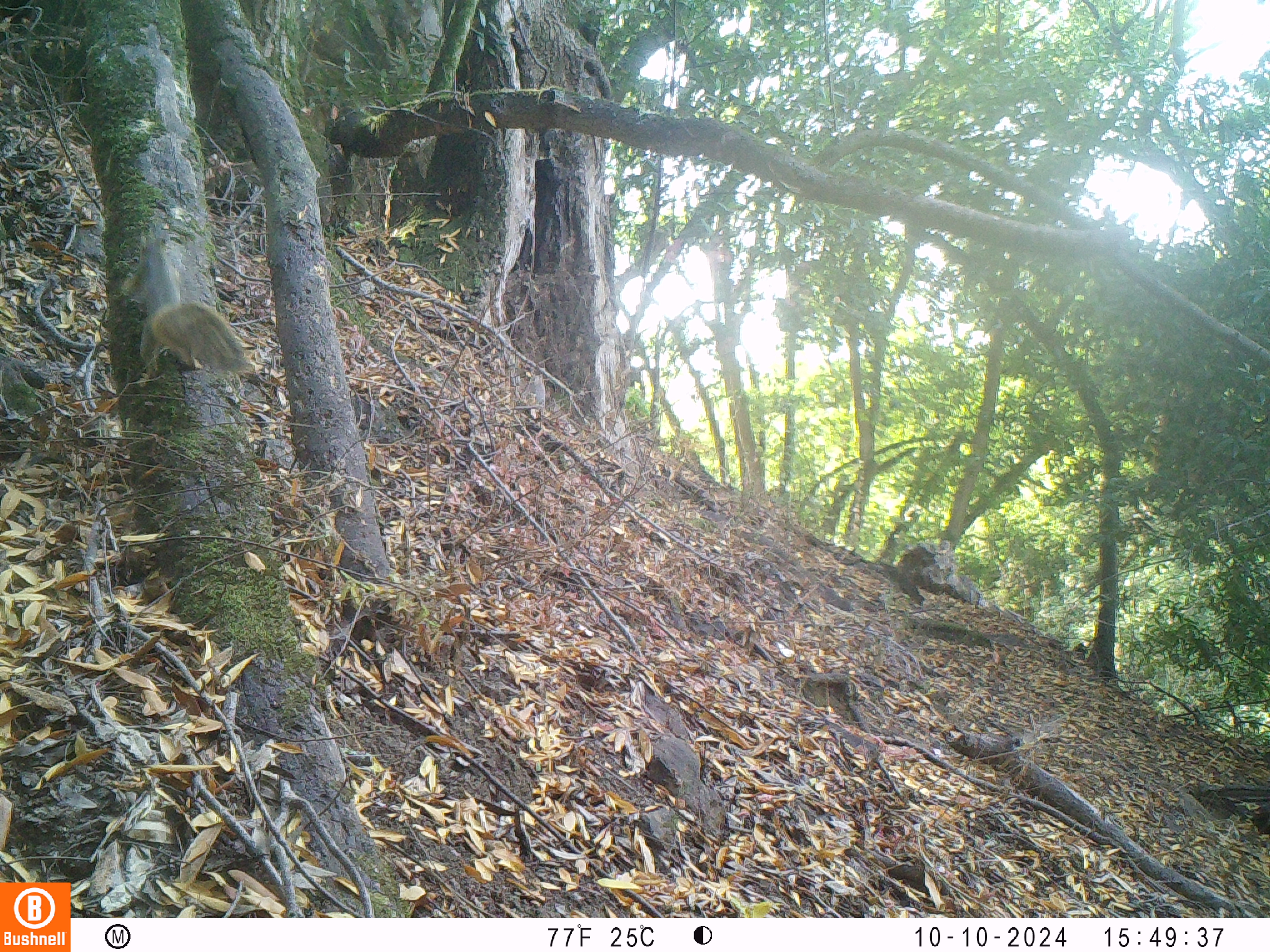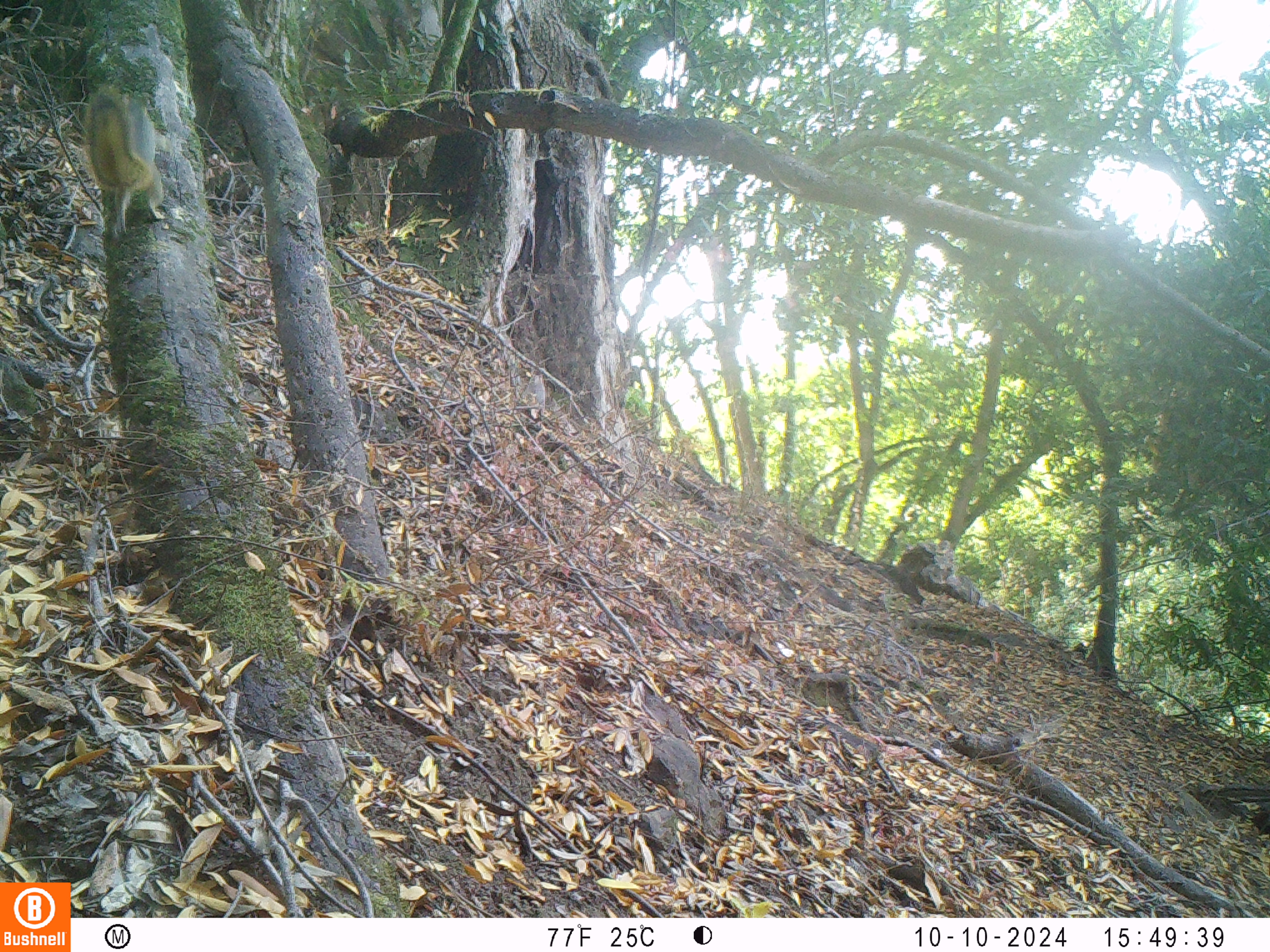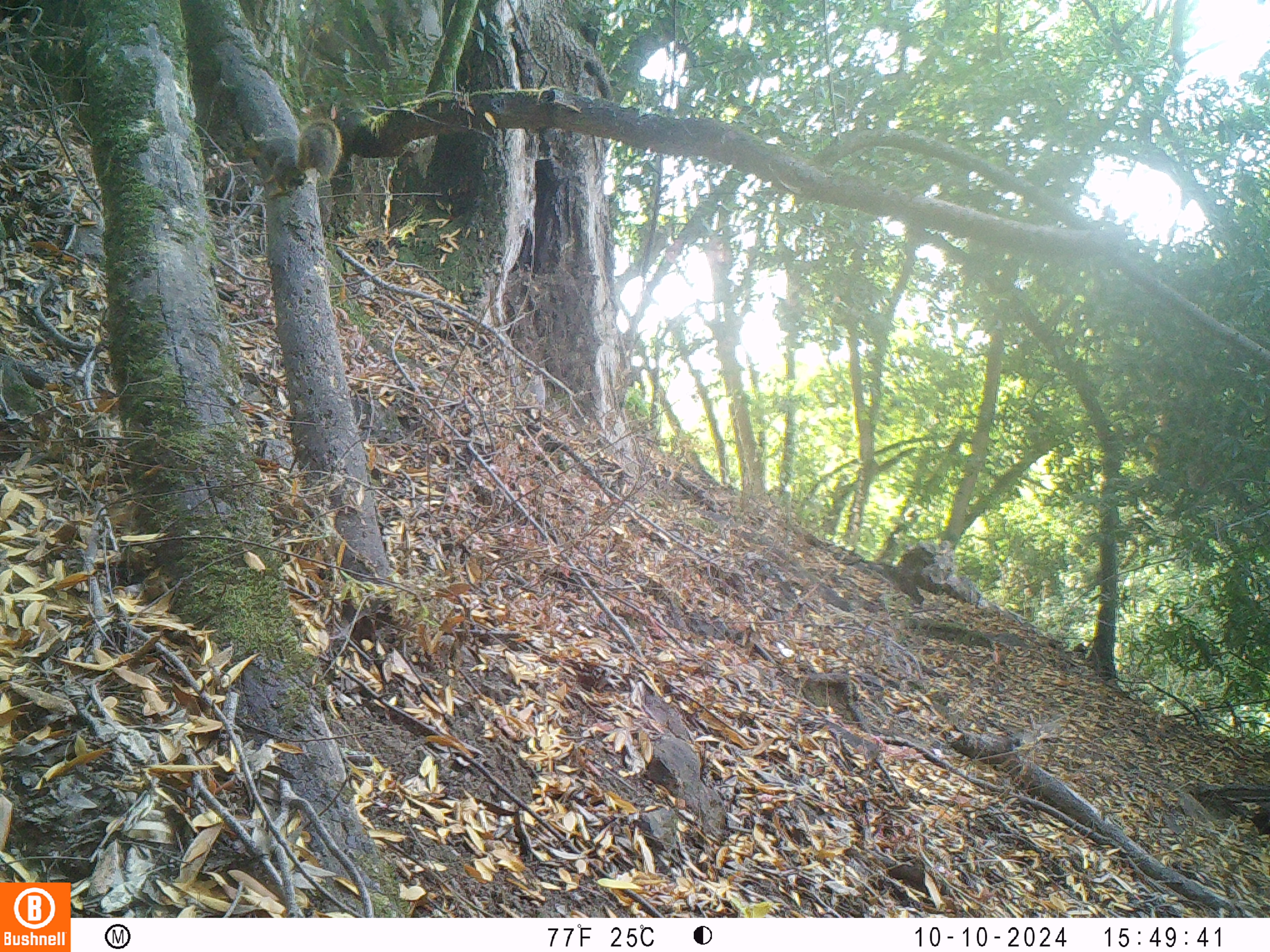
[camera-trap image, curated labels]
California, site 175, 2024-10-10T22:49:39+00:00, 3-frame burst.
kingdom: Animalia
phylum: Chordata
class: Mammalia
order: Rodentia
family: Sciuridae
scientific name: Sciuridae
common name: squirrel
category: unknown squirrel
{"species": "unknown squirrel (squirrel) (Sciuridae)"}